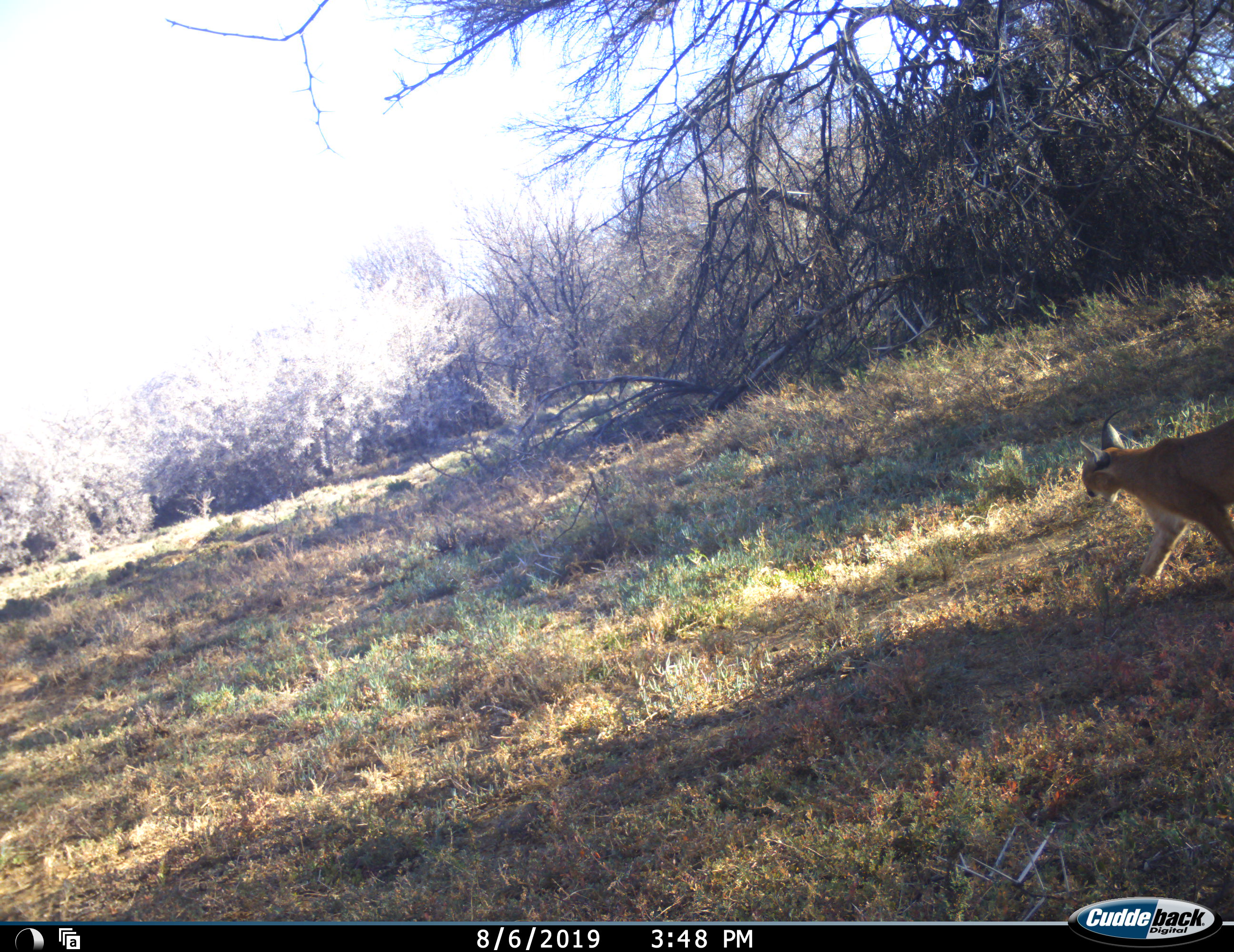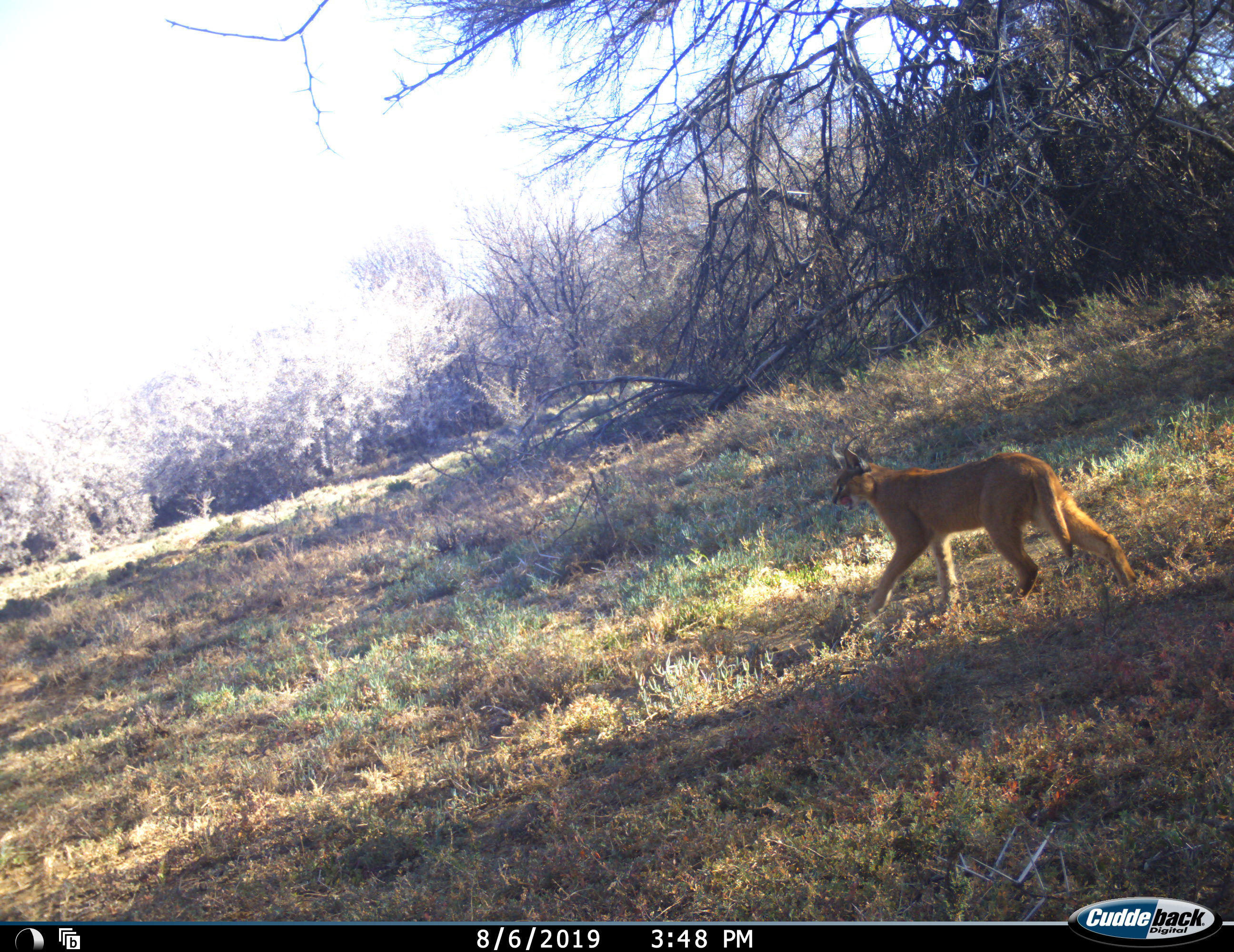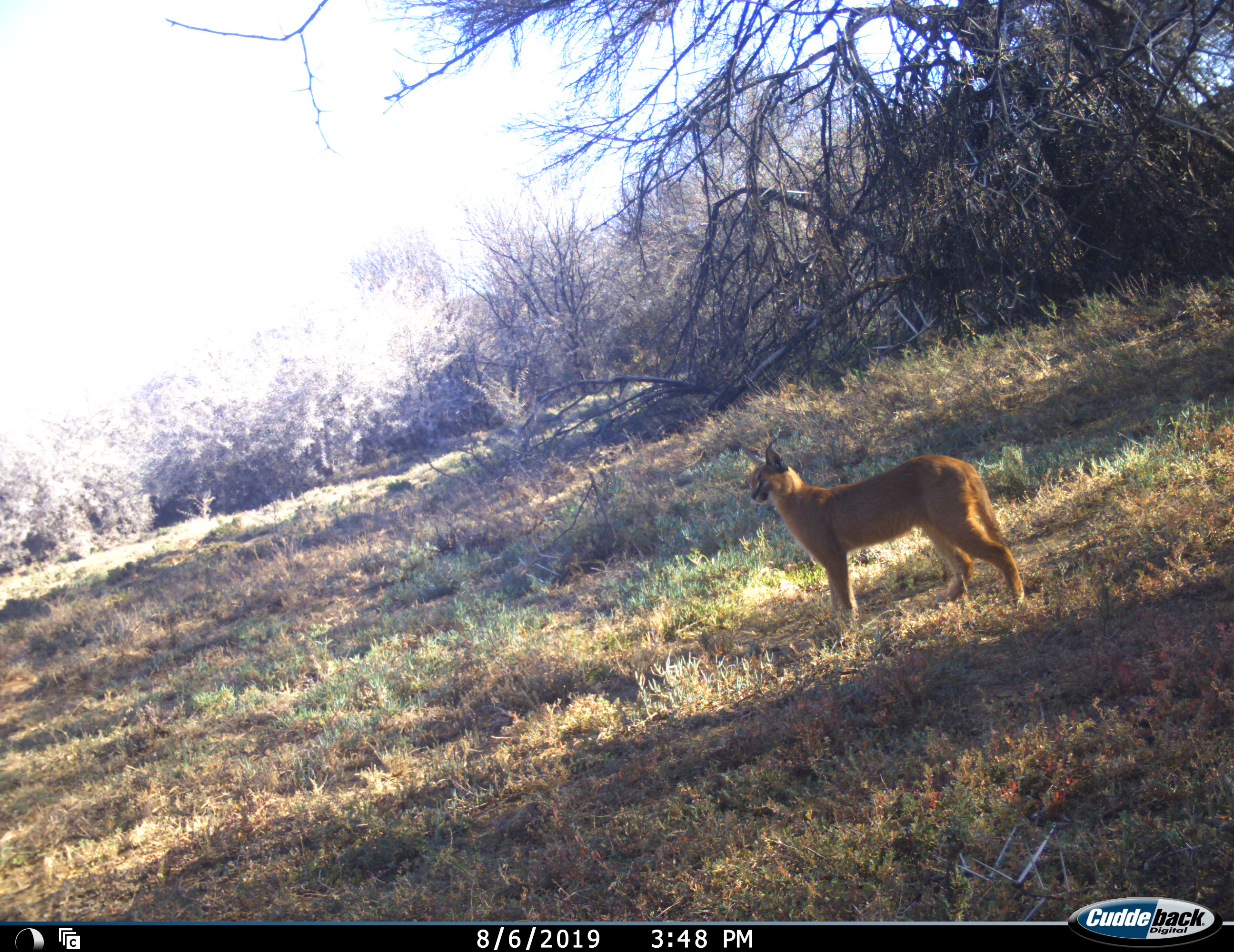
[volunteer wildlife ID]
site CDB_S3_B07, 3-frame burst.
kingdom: Animalia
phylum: Chordata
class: Mammalia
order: Carnivora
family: Felidae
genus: Caracal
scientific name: Caracal caracal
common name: caracal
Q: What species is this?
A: Caracal (Caracal caracal).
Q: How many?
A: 1.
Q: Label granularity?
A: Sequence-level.